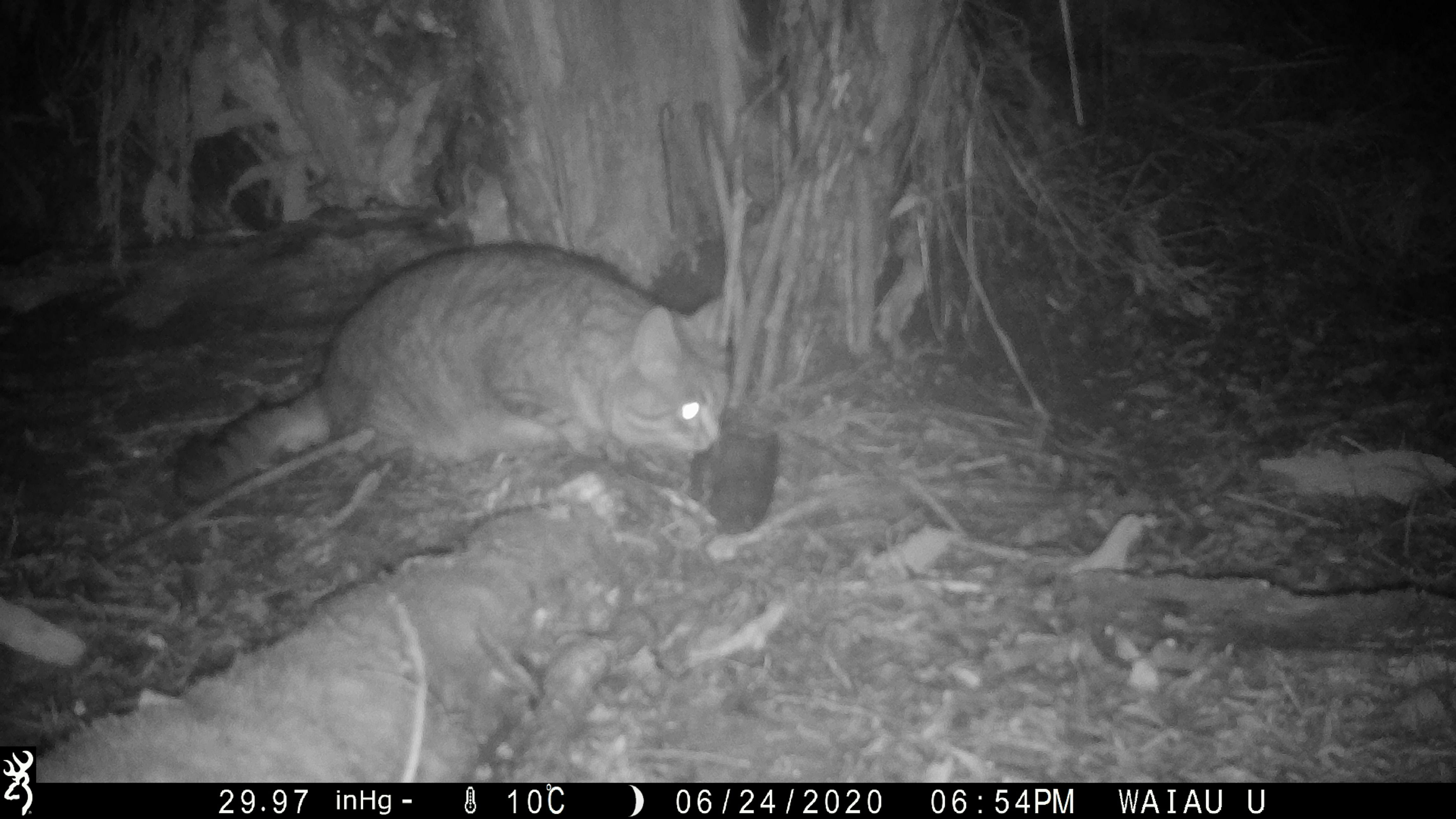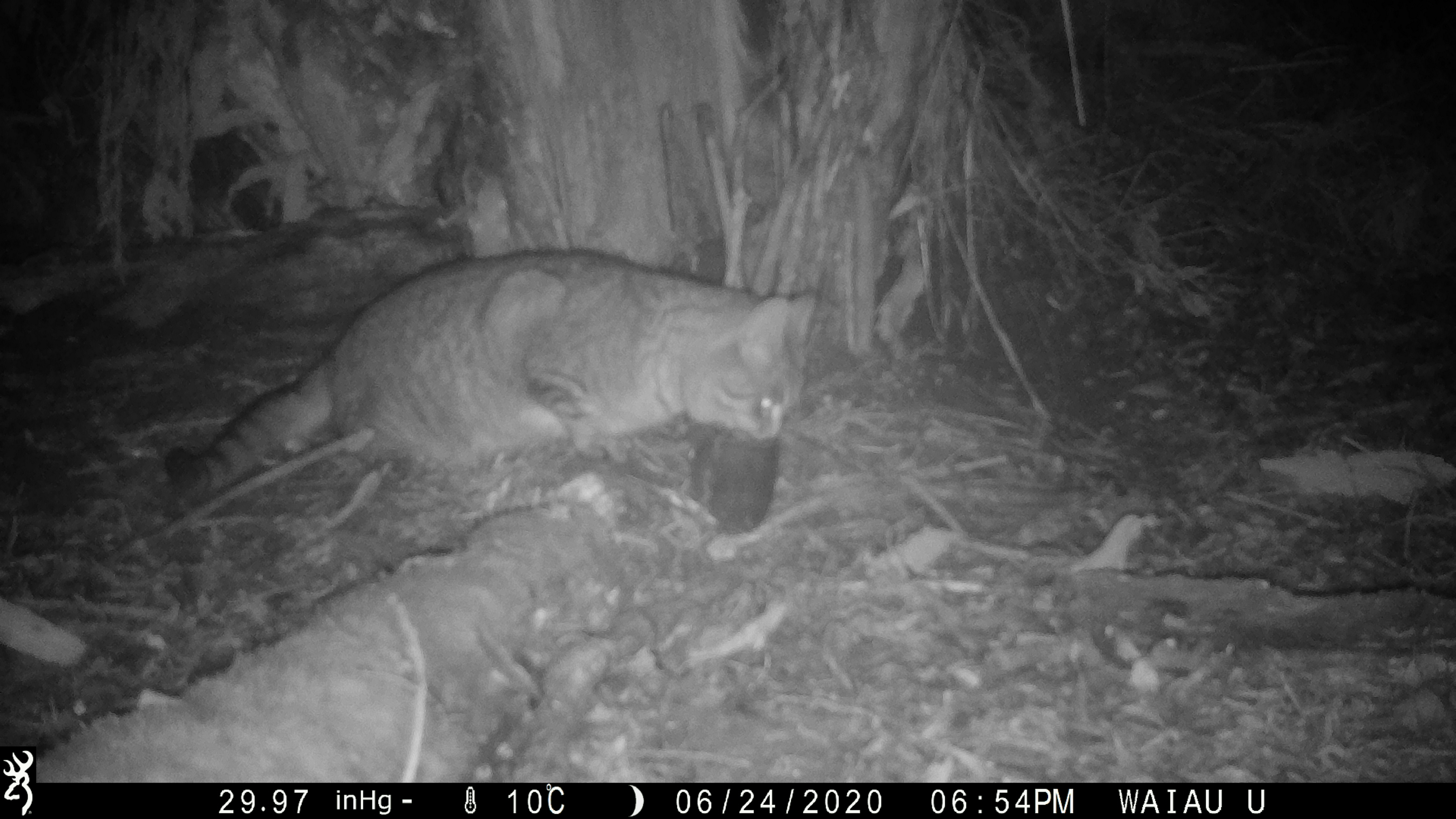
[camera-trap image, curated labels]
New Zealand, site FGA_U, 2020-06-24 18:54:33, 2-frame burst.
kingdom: Animalia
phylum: Chordata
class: Mammalia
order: Carnivora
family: Felidae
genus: Felis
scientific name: Felis catus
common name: domestic cat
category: cat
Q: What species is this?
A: Cat (domestic cat) (Felis catus).